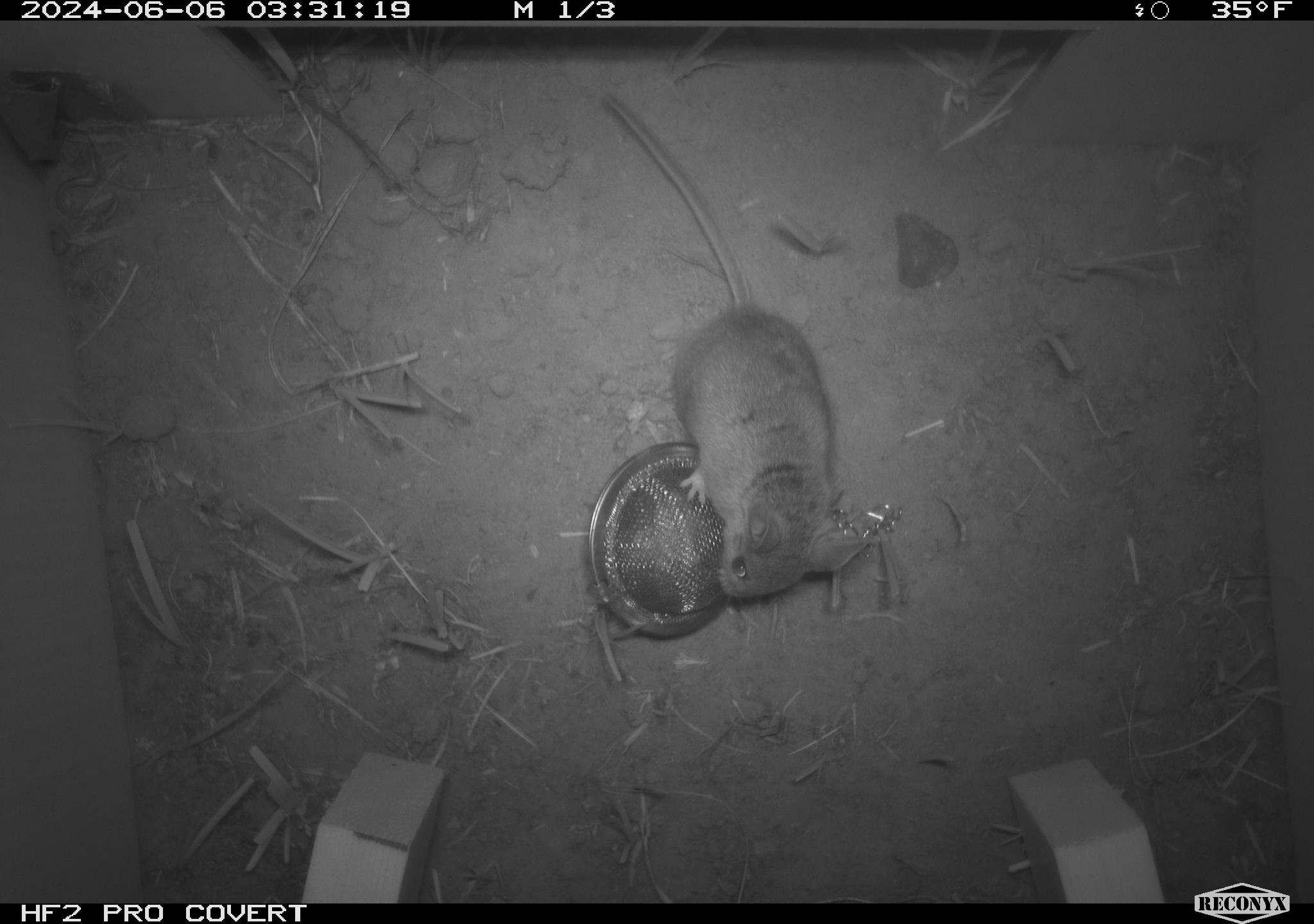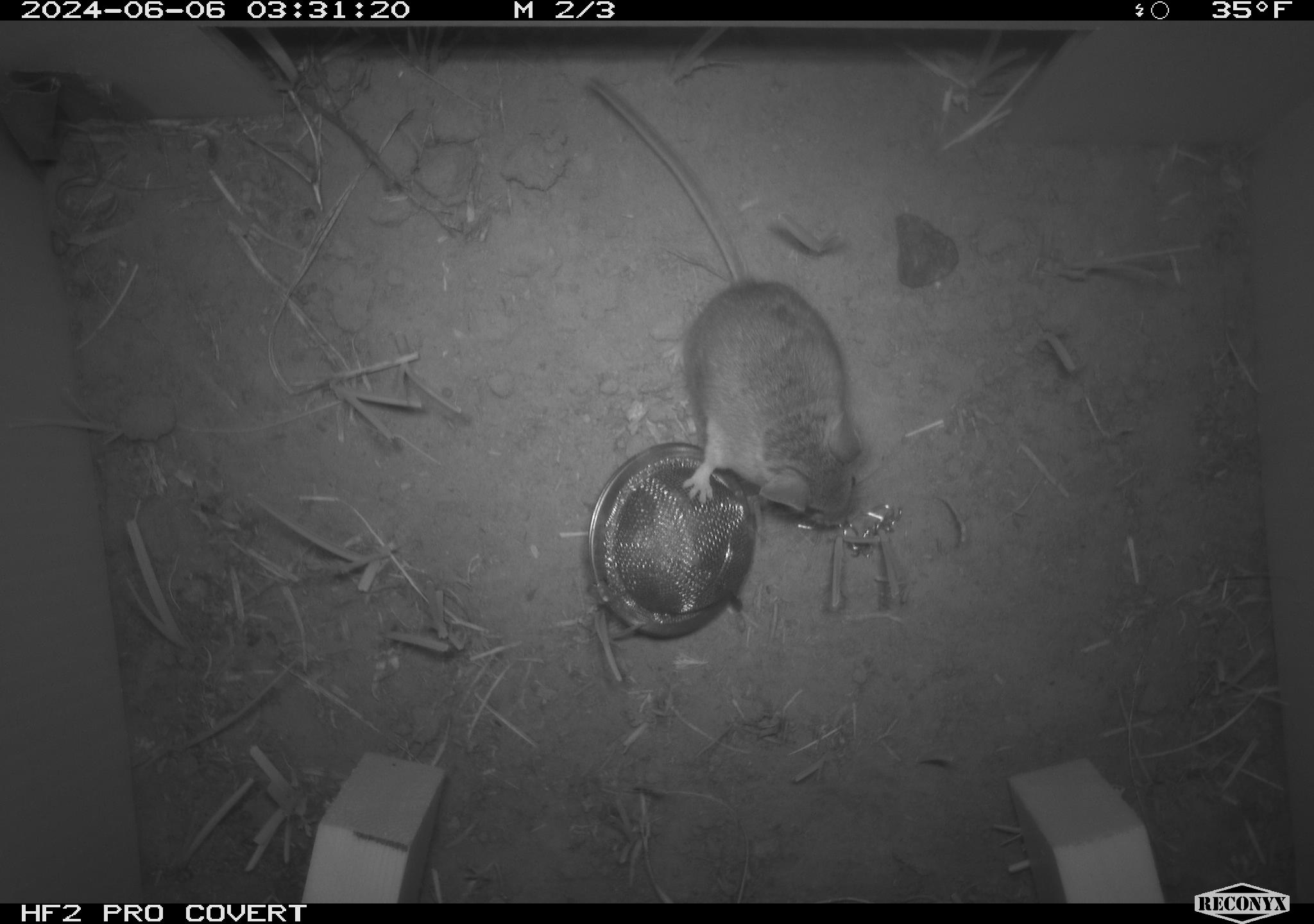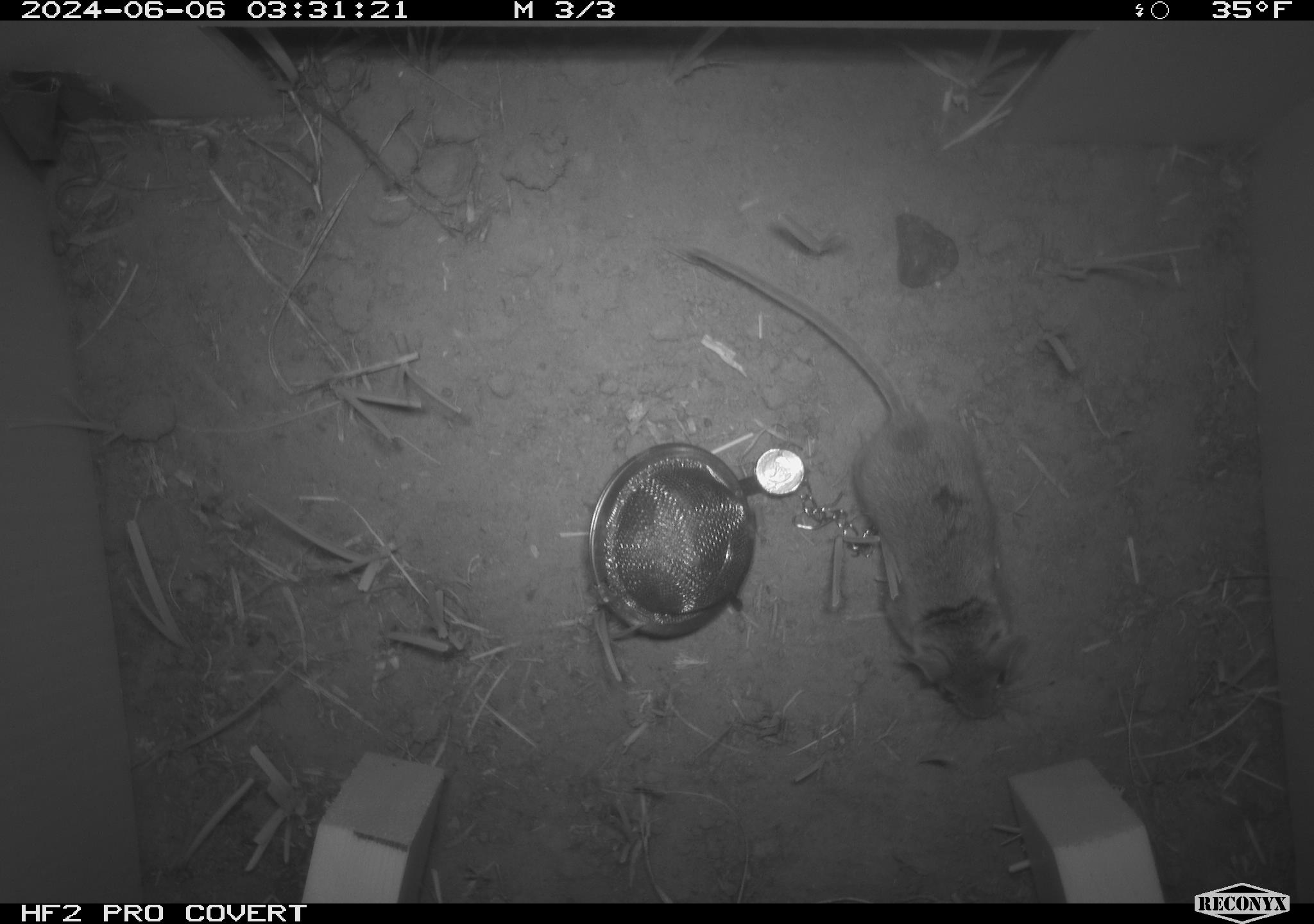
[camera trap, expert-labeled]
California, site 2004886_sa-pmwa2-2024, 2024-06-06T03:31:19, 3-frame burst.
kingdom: Animalia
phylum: Chordata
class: Mammalia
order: Rodentia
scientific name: Rodentia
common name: mouse species